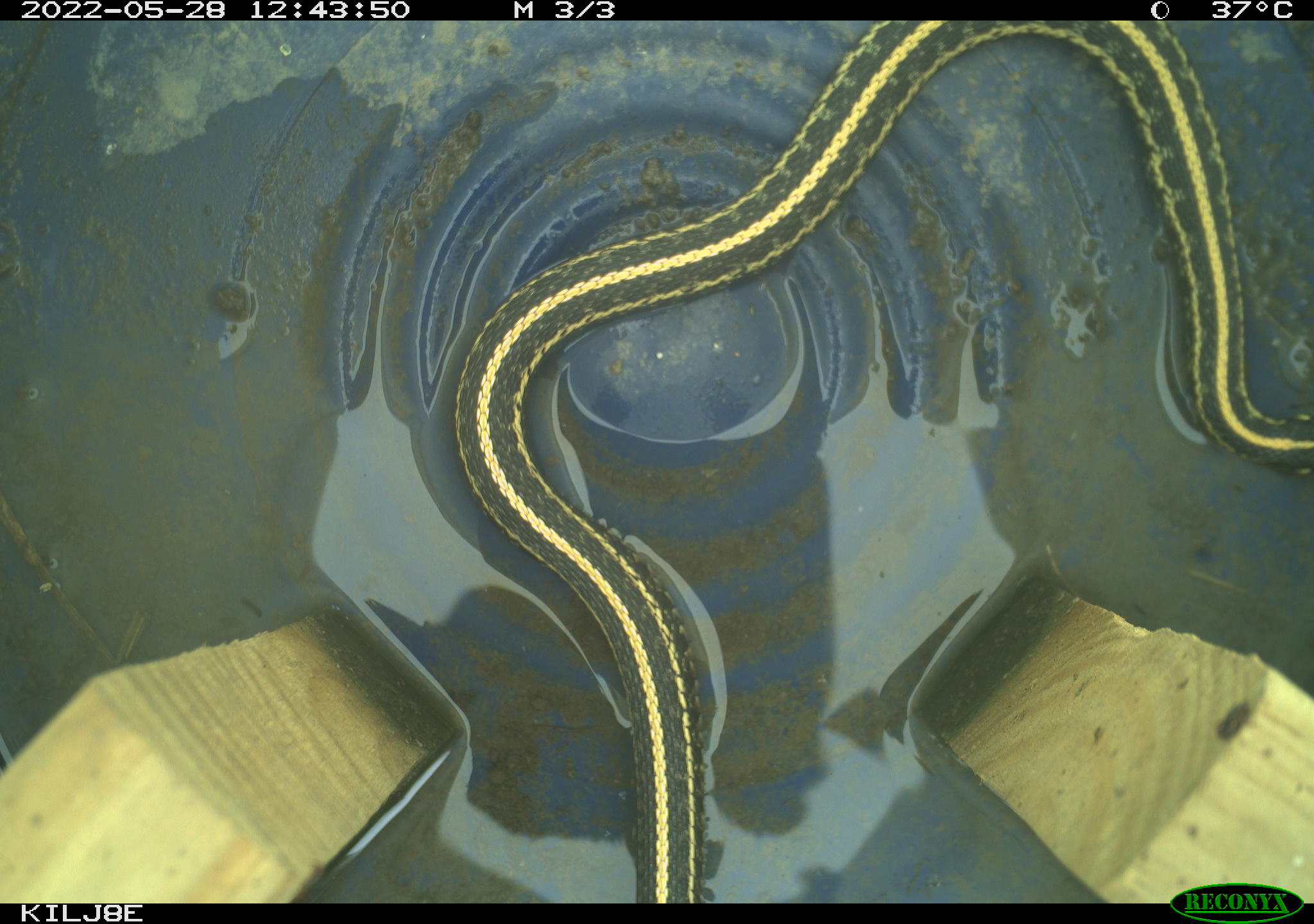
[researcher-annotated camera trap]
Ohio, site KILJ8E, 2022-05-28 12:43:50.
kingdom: Animalia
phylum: Chordata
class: Reptilia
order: Squamata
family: Colubridae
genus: Thamnophis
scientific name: Thamnophis sirtalis sirtalis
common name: eastern gartersnake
Eastern gartersnake (Thamnophis sirtalis sirtalis).